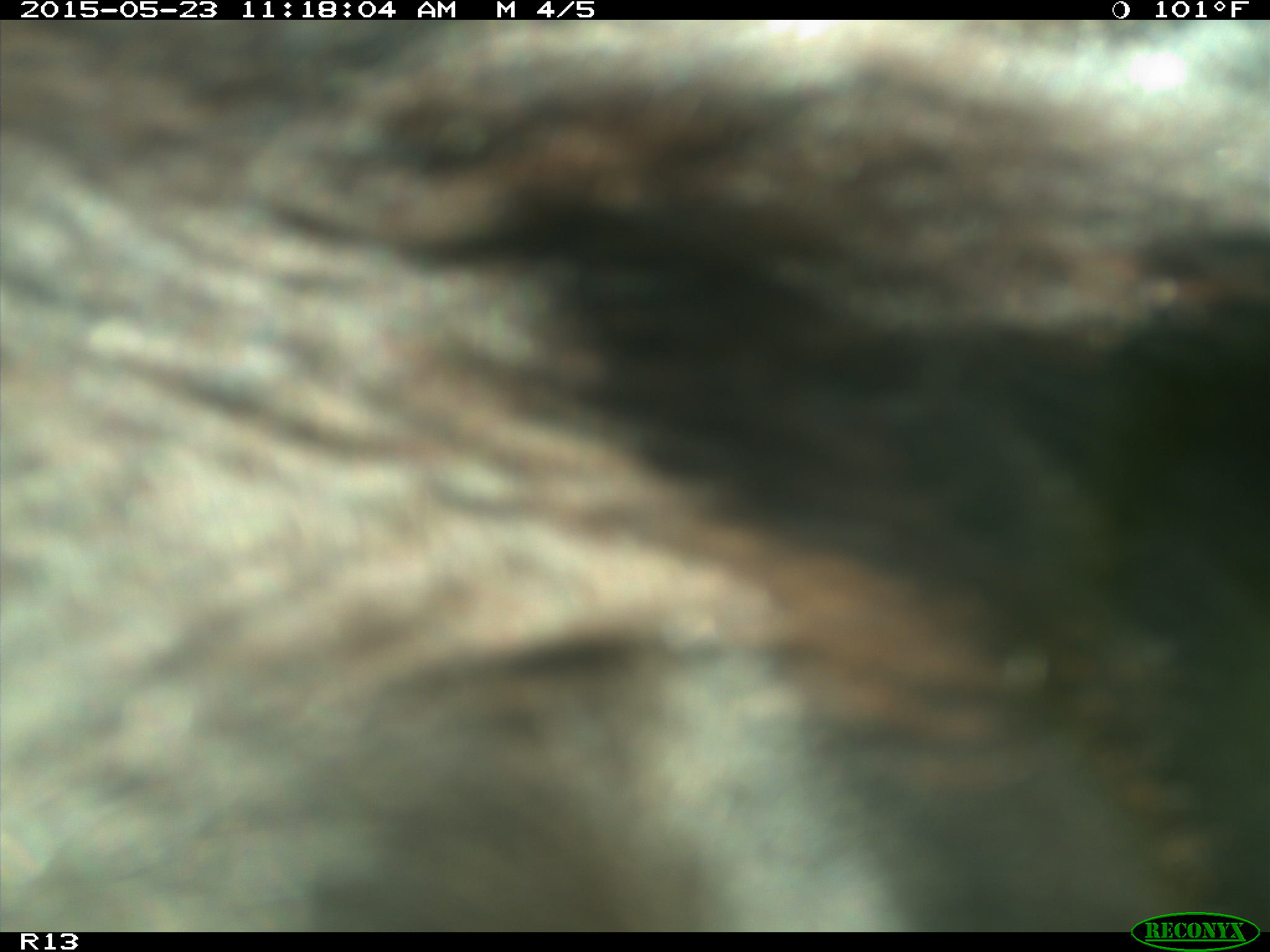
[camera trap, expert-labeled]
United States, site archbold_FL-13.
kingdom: Animalia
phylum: Chordata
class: Mammalia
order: Artiodactyla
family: Bovidae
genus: Bos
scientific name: Bos taurus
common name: domestic cow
Bos taurus (domestic cow).